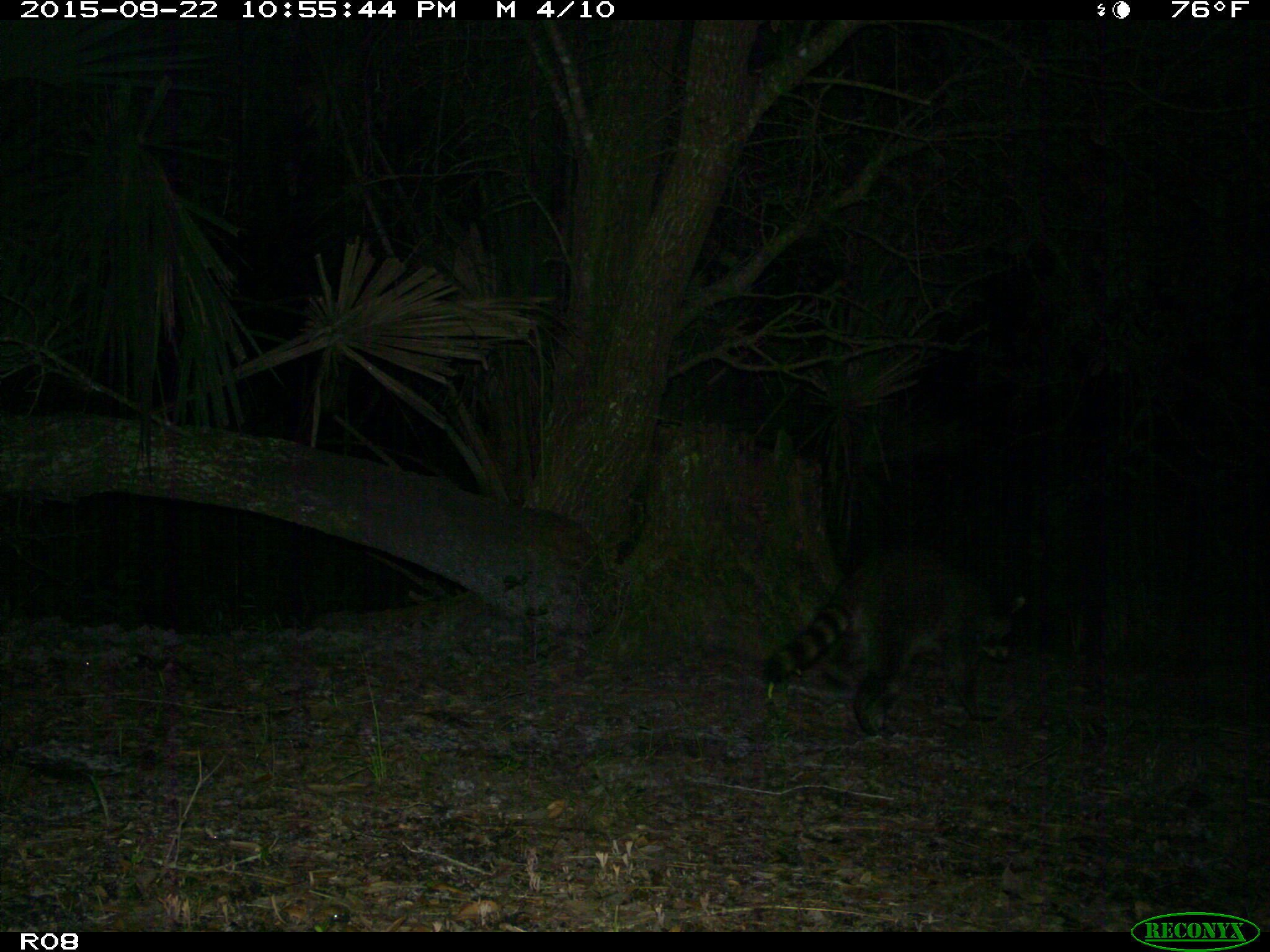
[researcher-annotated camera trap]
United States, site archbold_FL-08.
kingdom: Animalia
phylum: Chordata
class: Mammalia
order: Carnivora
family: Procyonidae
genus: Procyon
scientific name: Procyon lotor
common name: common raccoon